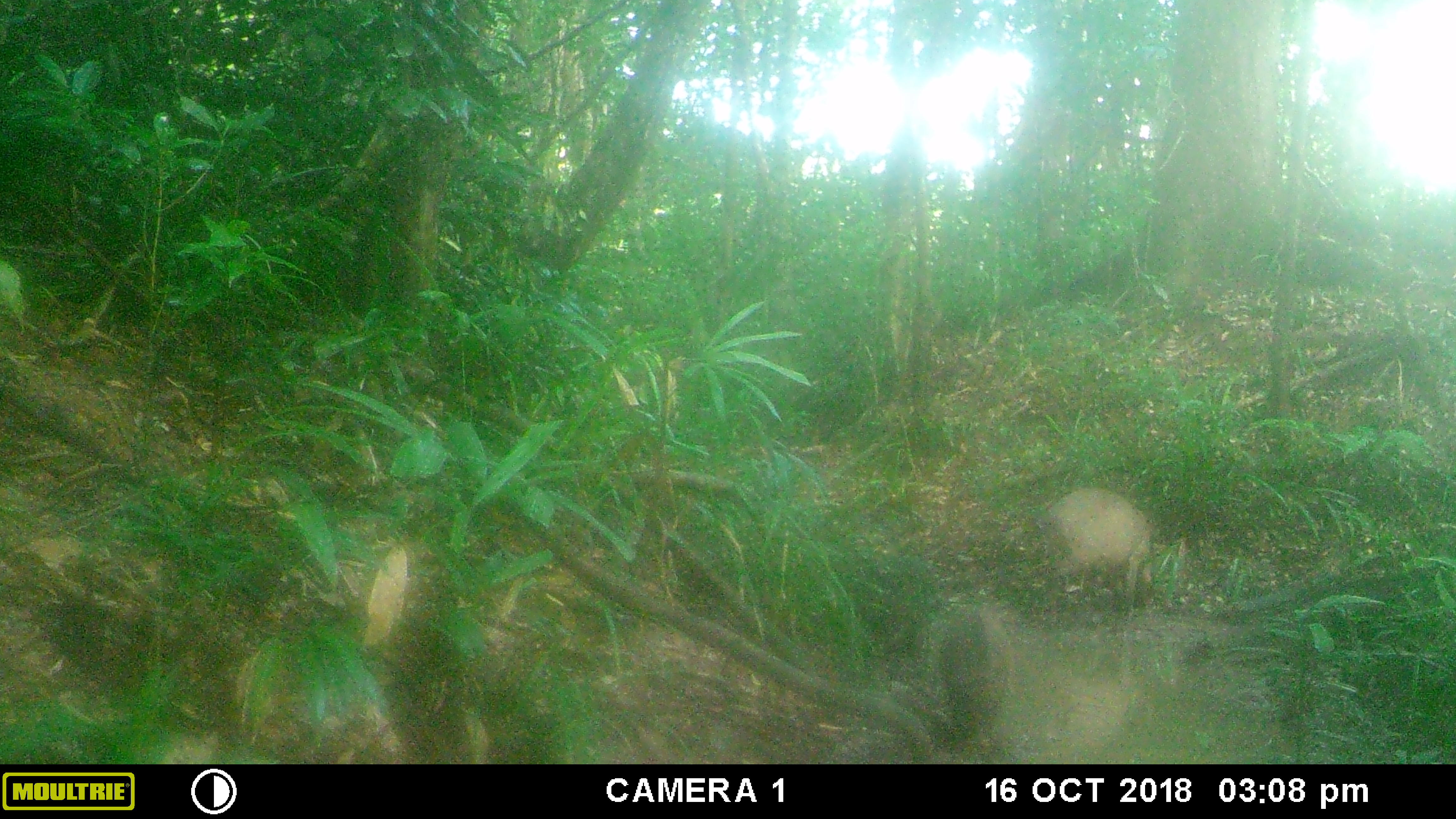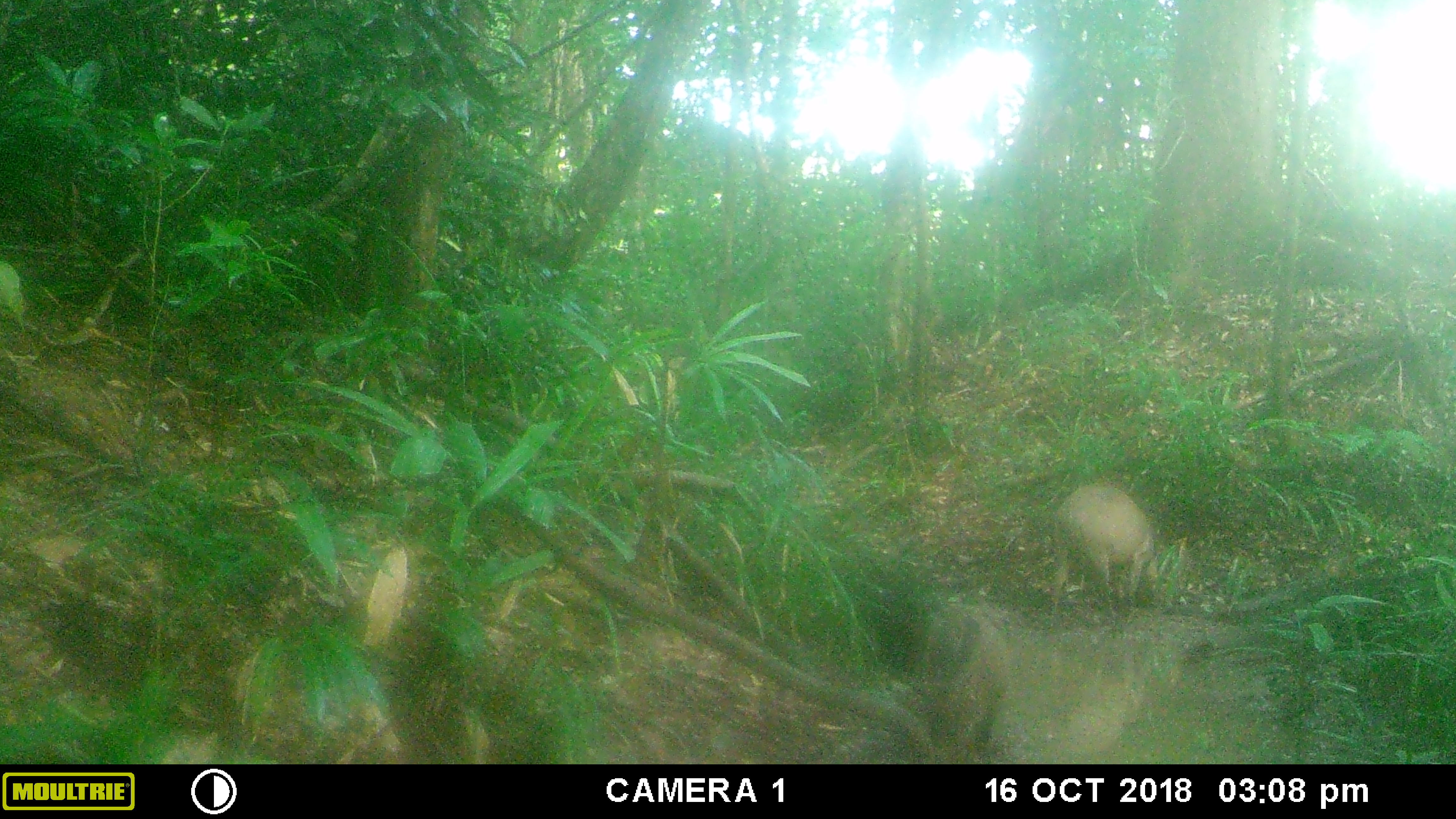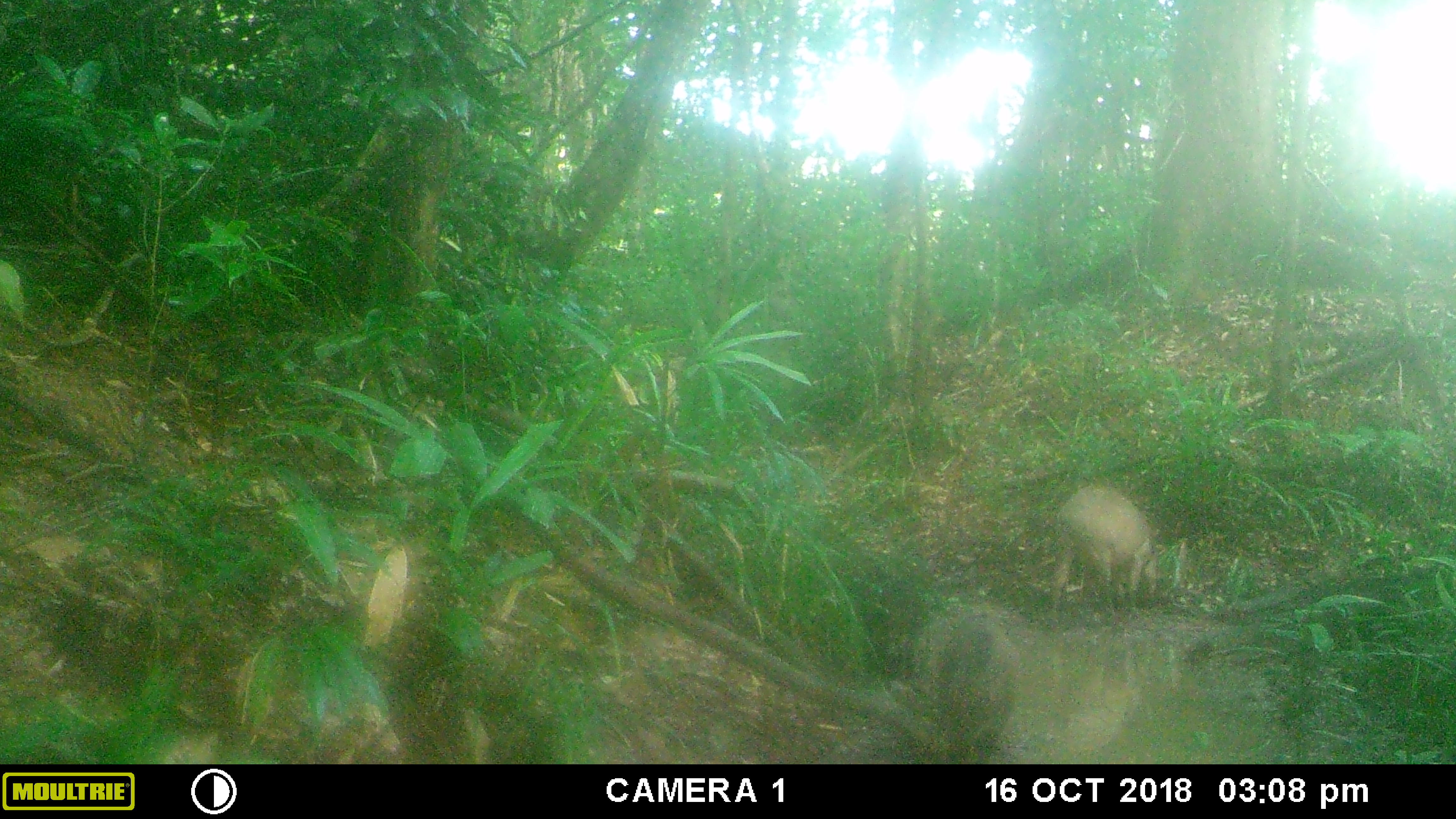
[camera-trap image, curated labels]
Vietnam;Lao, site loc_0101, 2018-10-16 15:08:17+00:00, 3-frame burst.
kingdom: Animalia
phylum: Chordata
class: Mammalia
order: Artiodactyla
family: Suidae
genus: Sus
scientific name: Sus scrofa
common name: eurasian wild pig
Eurasian wild pig (Sus scrofa). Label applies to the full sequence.